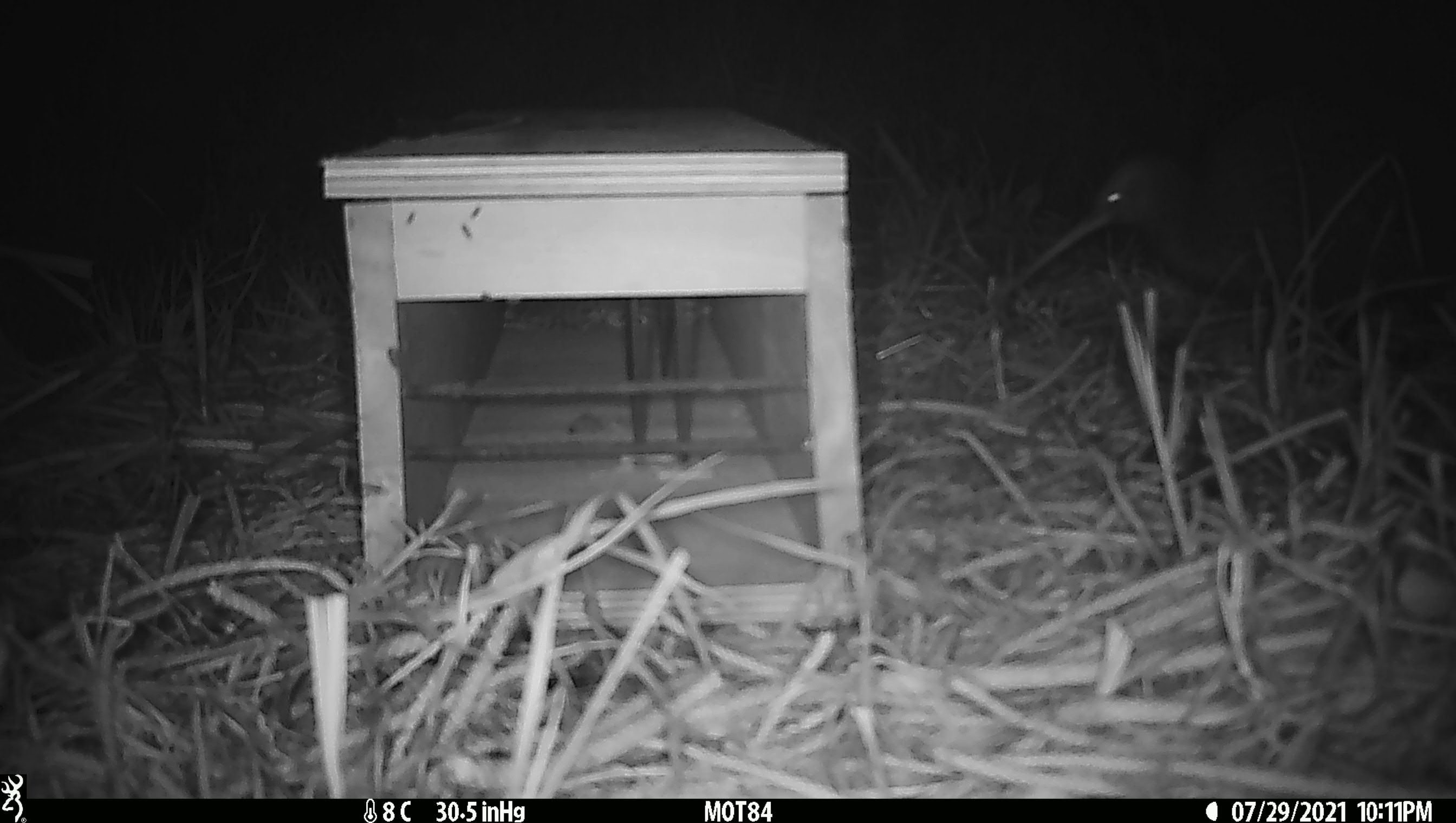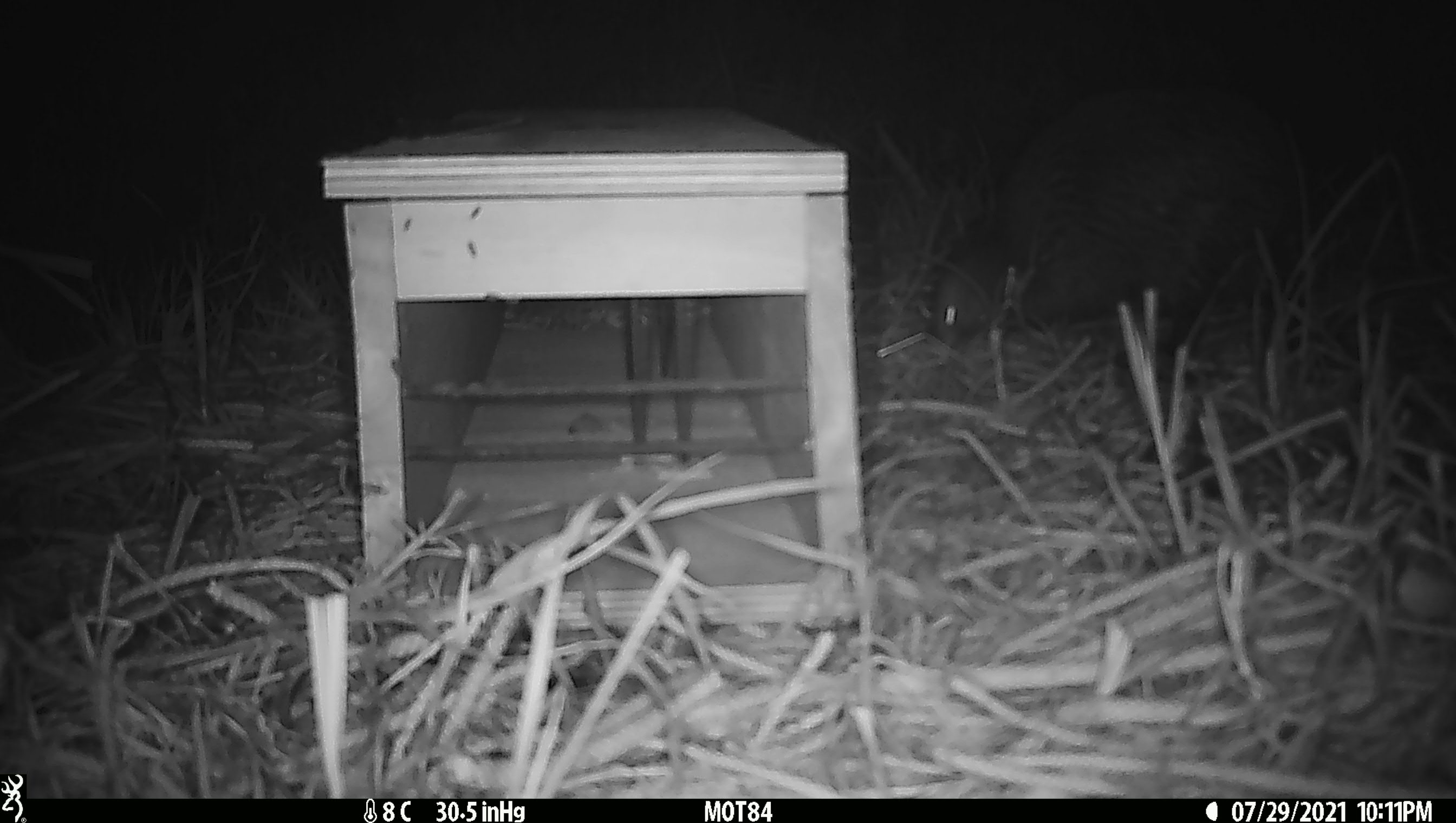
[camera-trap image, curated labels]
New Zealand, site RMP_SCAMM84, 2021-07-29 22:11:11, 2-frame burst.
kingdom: Animalia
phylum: Chordata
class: Aves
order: Apterygiformes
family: Apterygidae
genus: Apteryx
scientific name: Apteryx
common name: kiwi